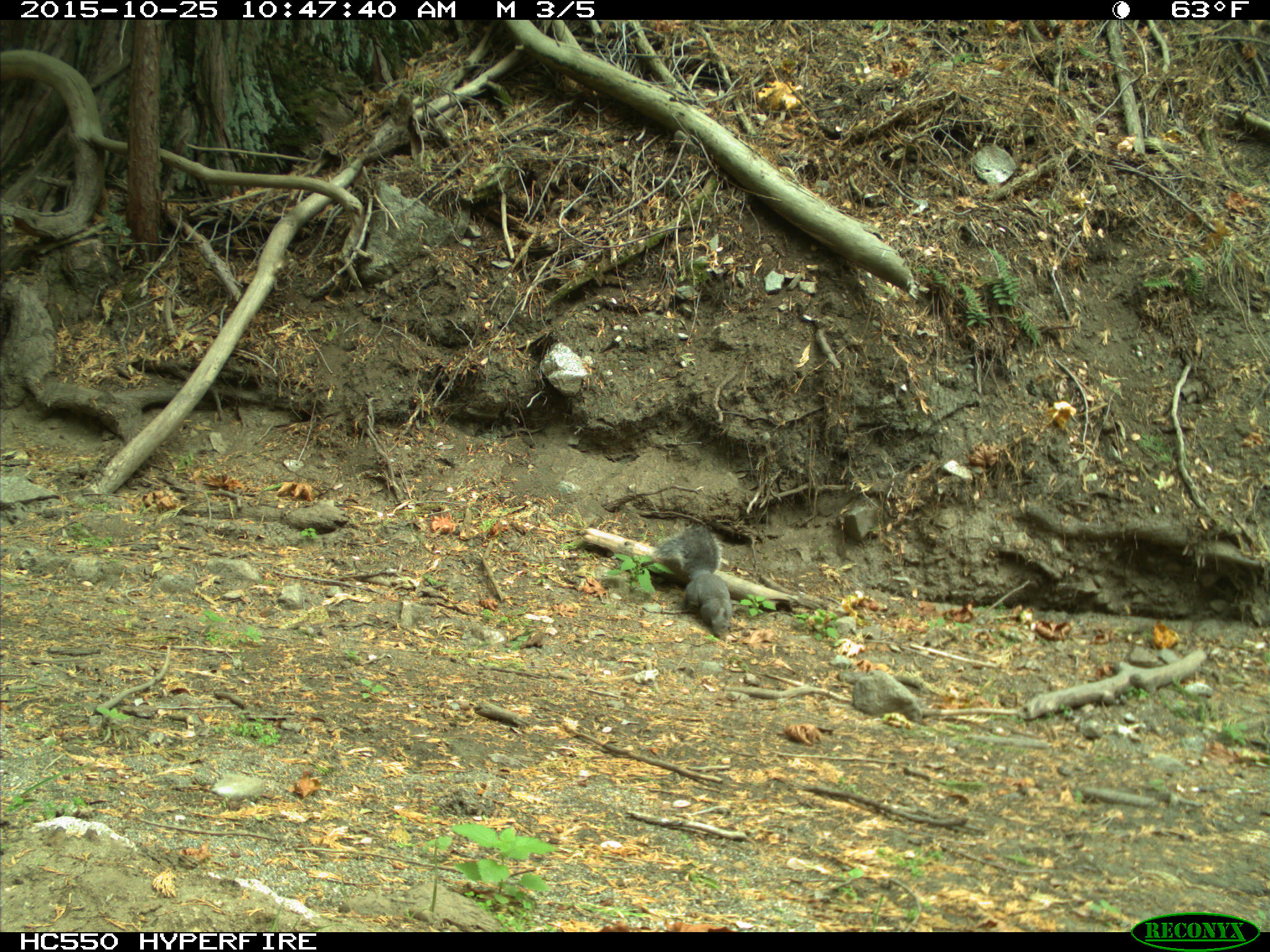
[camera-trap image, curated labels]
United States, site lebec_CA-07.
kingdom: Animalia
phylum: Chordata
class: Mammalia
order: Rodentia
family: Sciuridae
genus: Sciurus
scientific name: Sciurus carolinensis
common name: eastern gray squirrel